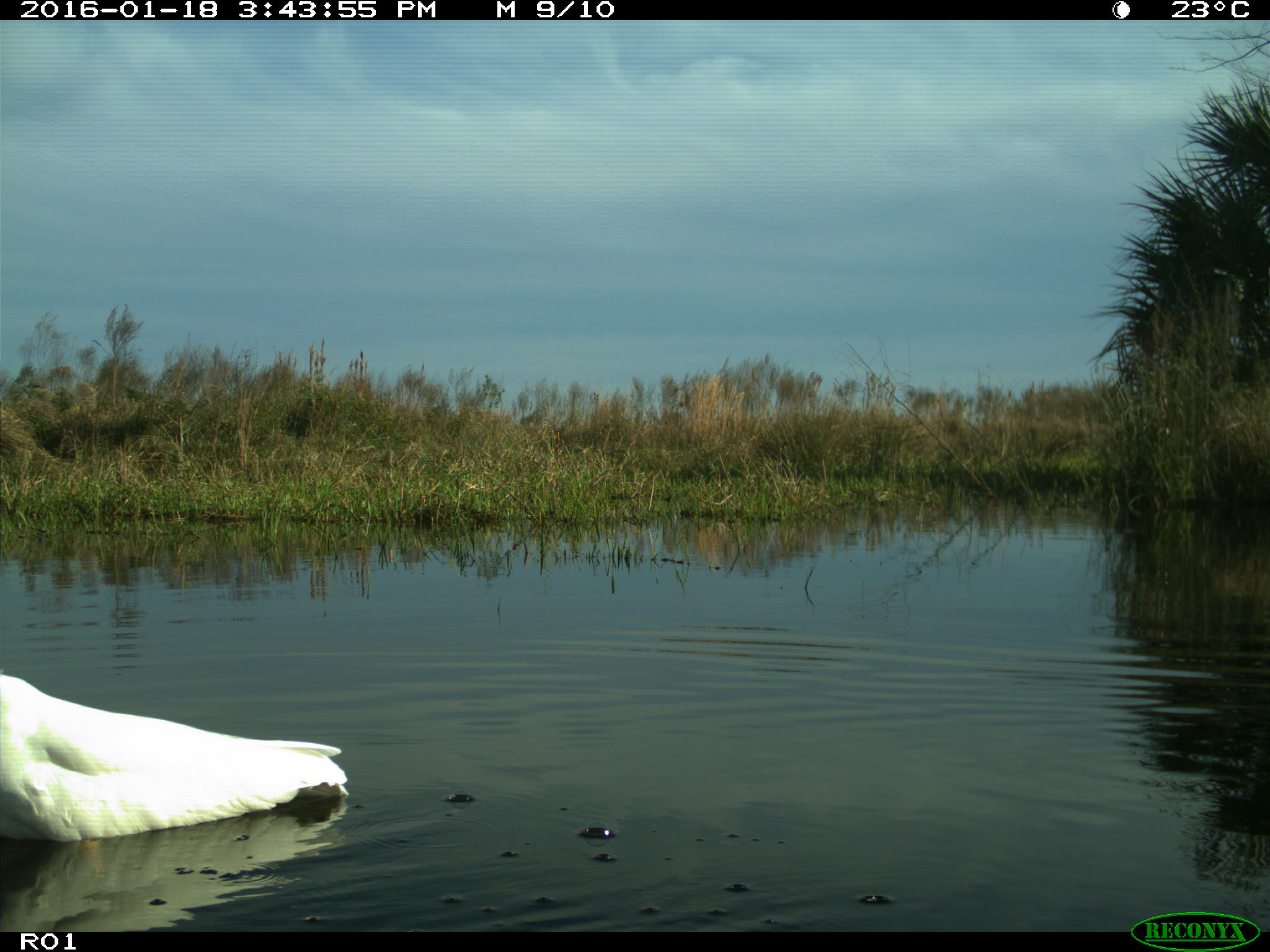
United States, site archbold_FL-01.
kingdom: Animalia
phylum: Chordata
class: Aves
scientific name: Aves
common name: birds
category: unidentified bird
Unidentified bird (birds) (Aves).